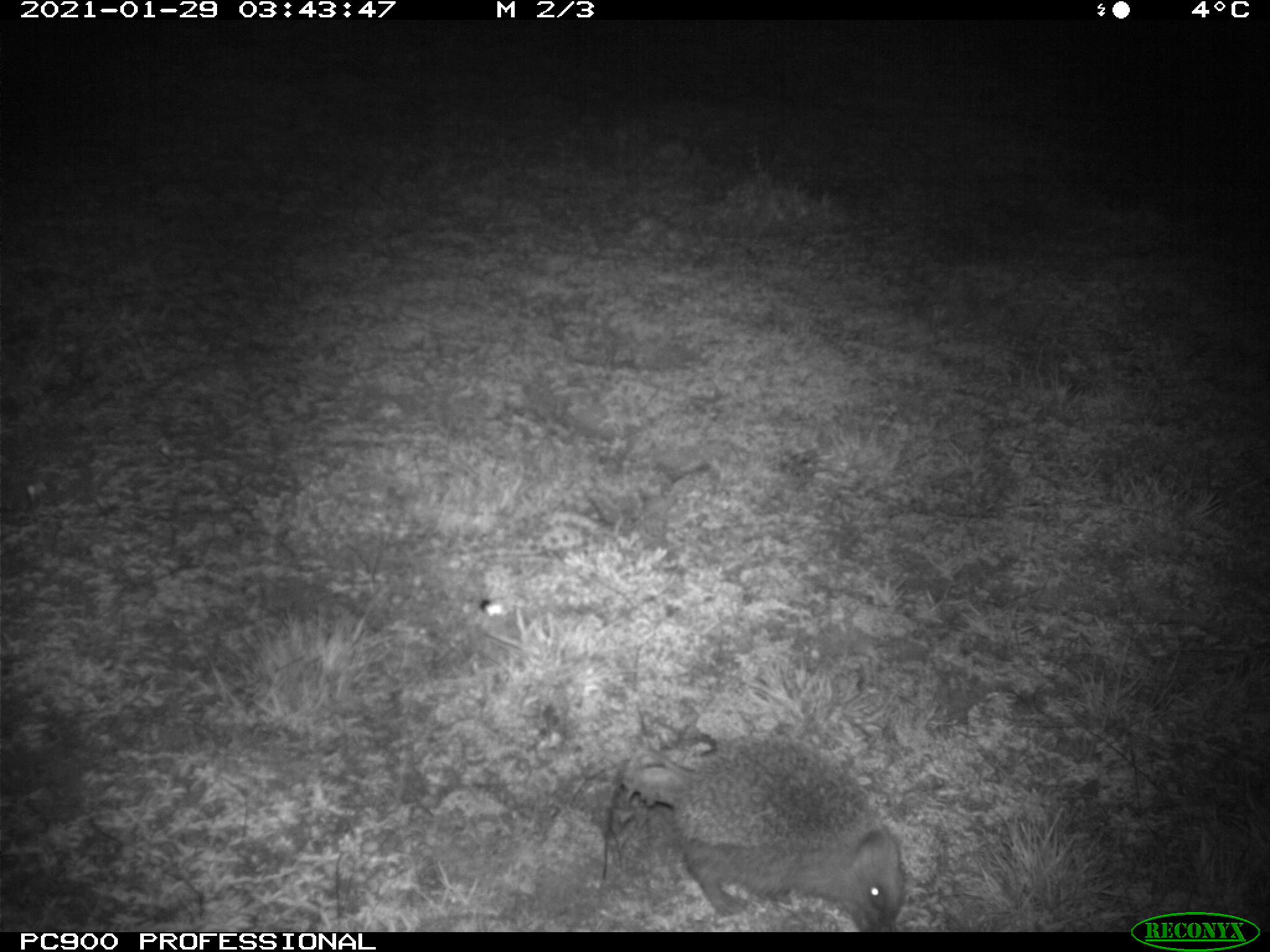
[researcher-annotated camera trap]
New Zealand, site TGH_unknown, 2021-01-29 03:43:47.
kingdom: Animalia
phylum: Chordata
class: Mammalia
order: Eulipotyphla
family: Erinaceidae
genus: Erinaceus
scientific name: Erinaceus europaeus europaeus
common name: european hedgehog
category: hedgehog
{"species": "hedgehog (european hedgehog) (Erinaceus europaeus europaeus)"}